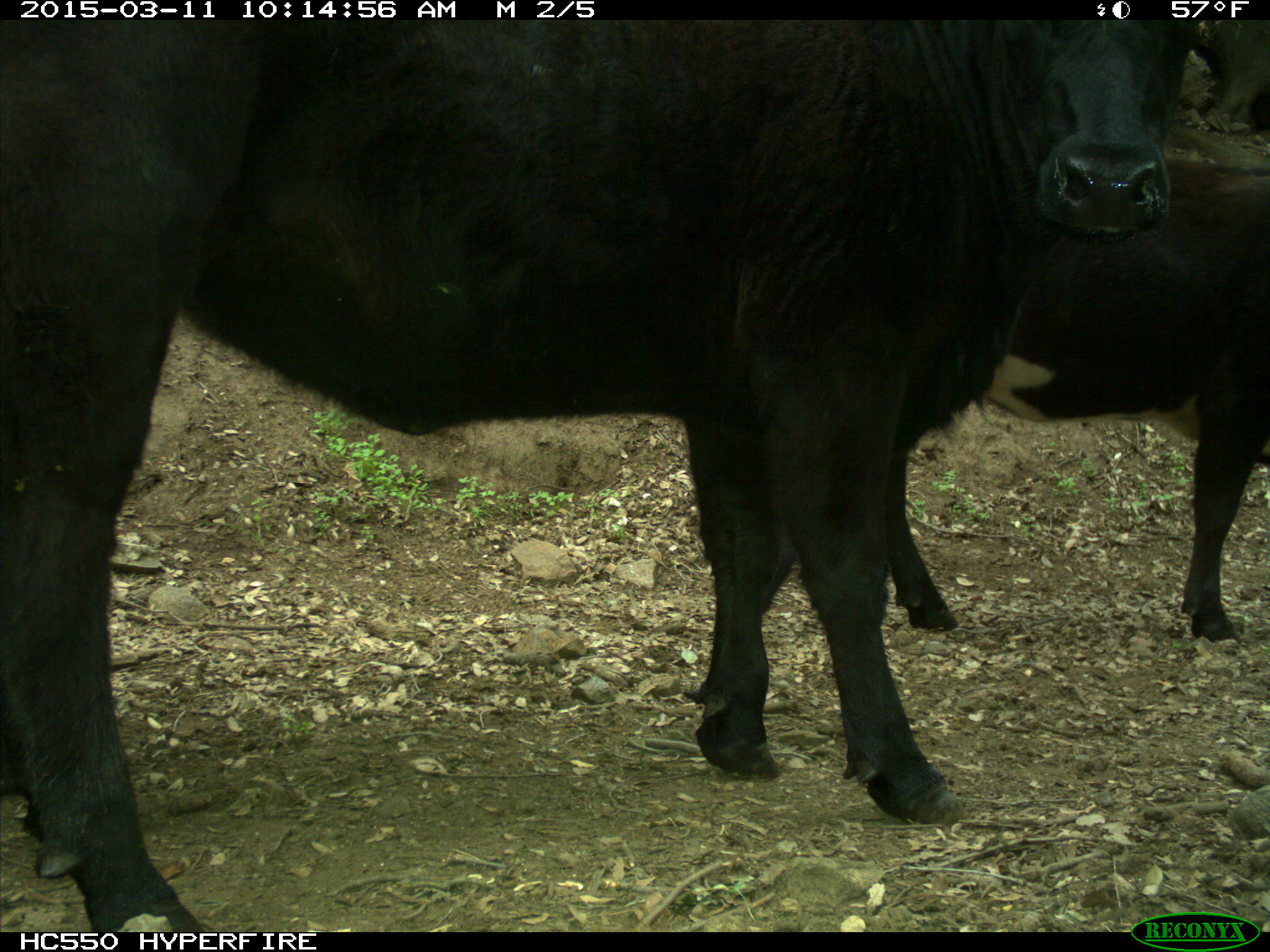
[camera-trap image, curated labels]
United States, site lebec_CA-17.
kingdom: Animalia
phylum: Chordata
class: Mammalia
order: Artiodactyla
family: Bovidae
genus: Bos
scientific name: Bos taurus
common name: domestic cow